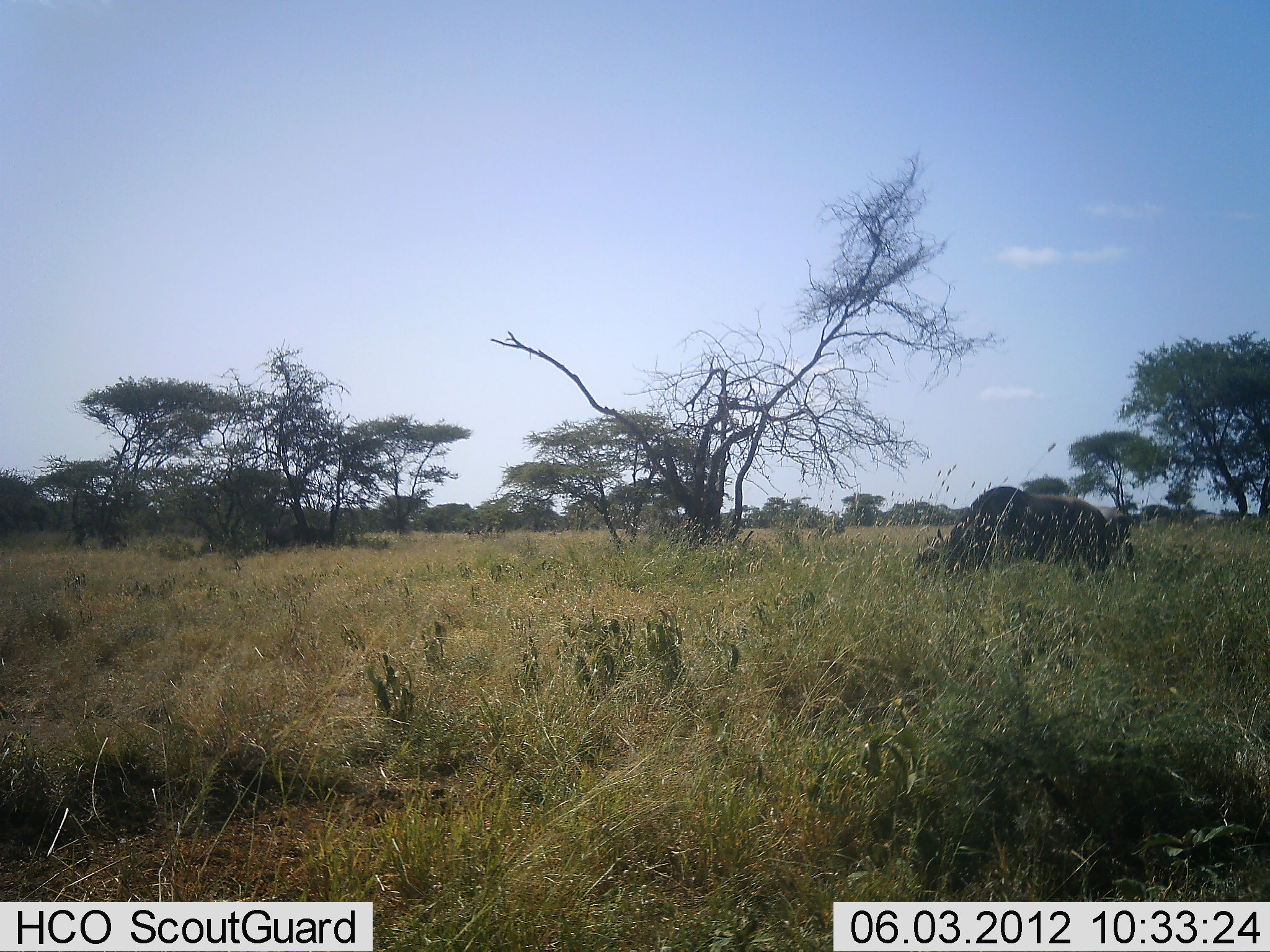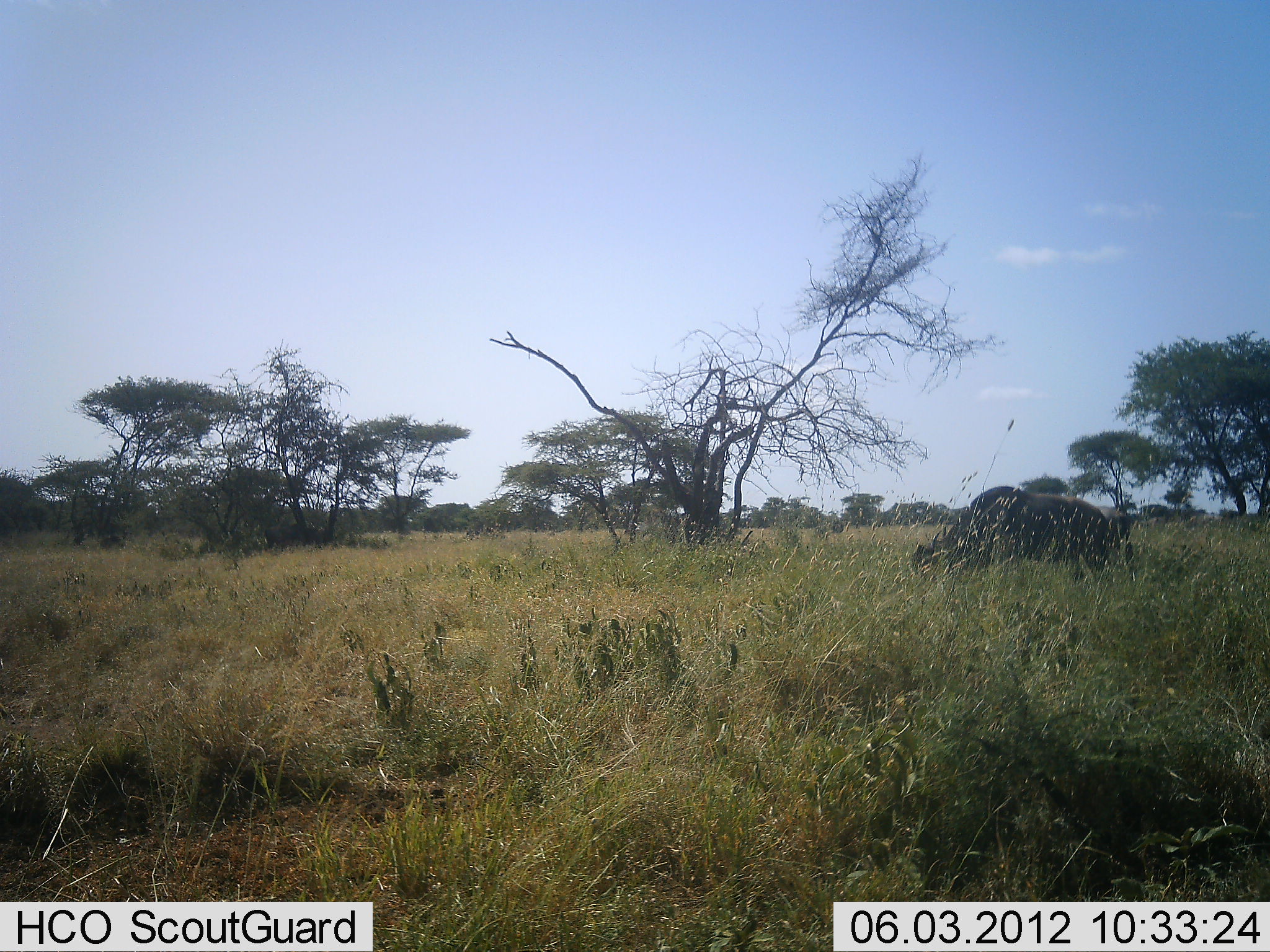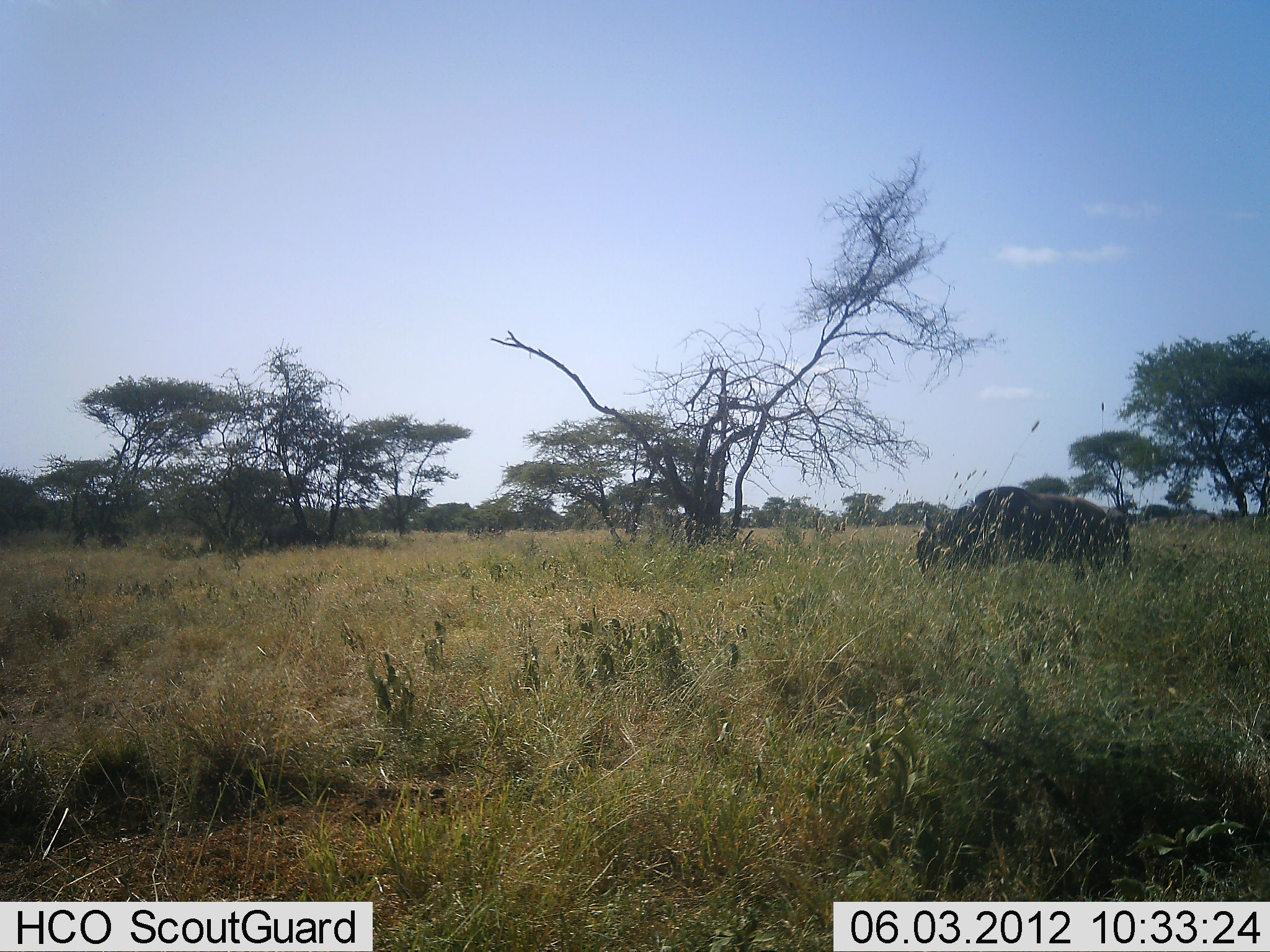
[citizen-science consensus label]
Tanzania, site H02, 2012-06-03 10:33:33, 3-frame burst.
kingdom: Animalia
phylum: Chordata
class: Mammalia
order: Artiodactyla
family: Bovidae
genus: Syncerus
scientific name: Syncerus caffer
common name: cape buffalo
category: buffalo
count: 1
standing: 30%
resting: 0%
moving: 0%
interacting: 0%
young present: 0%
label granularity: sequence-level